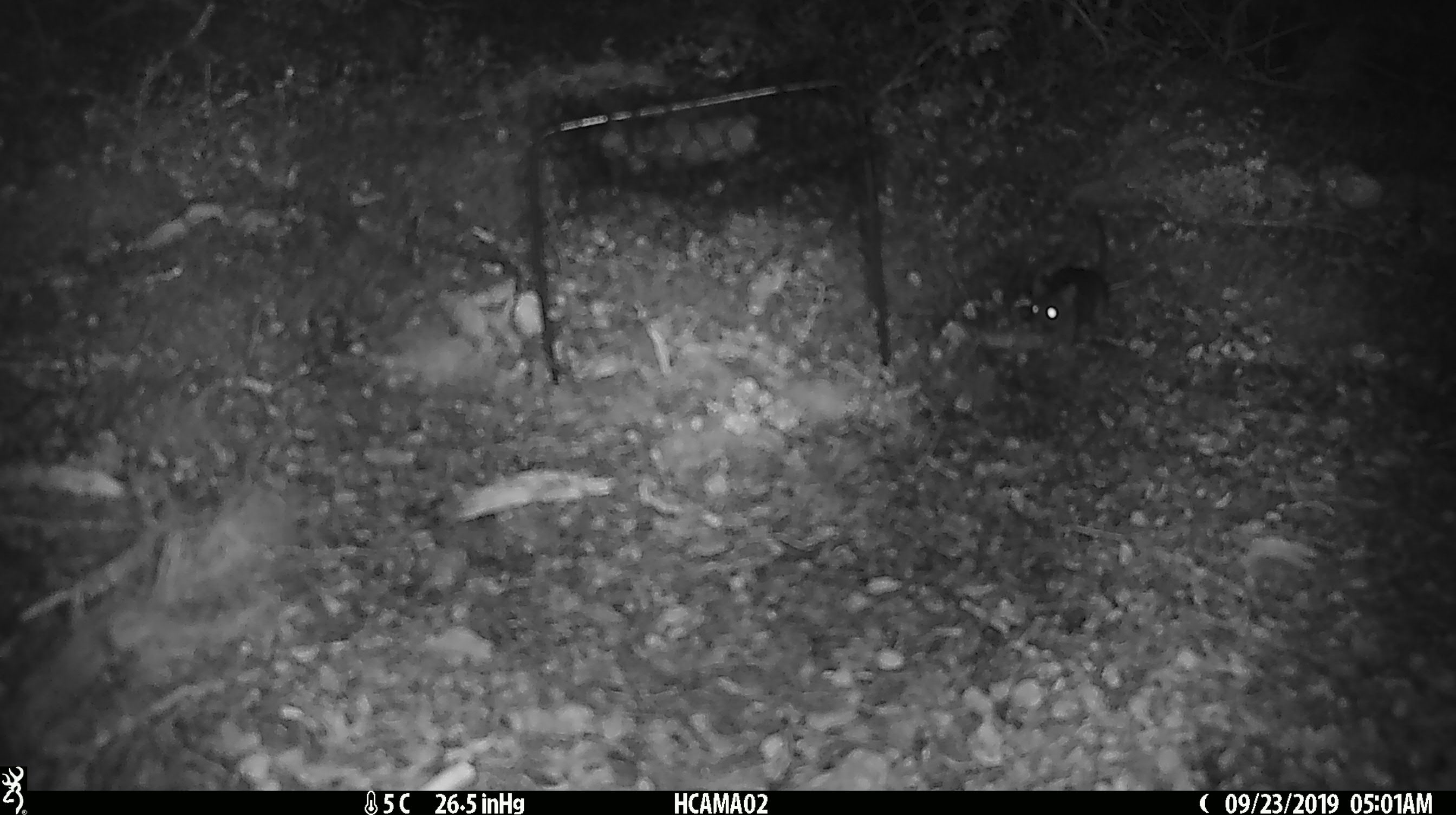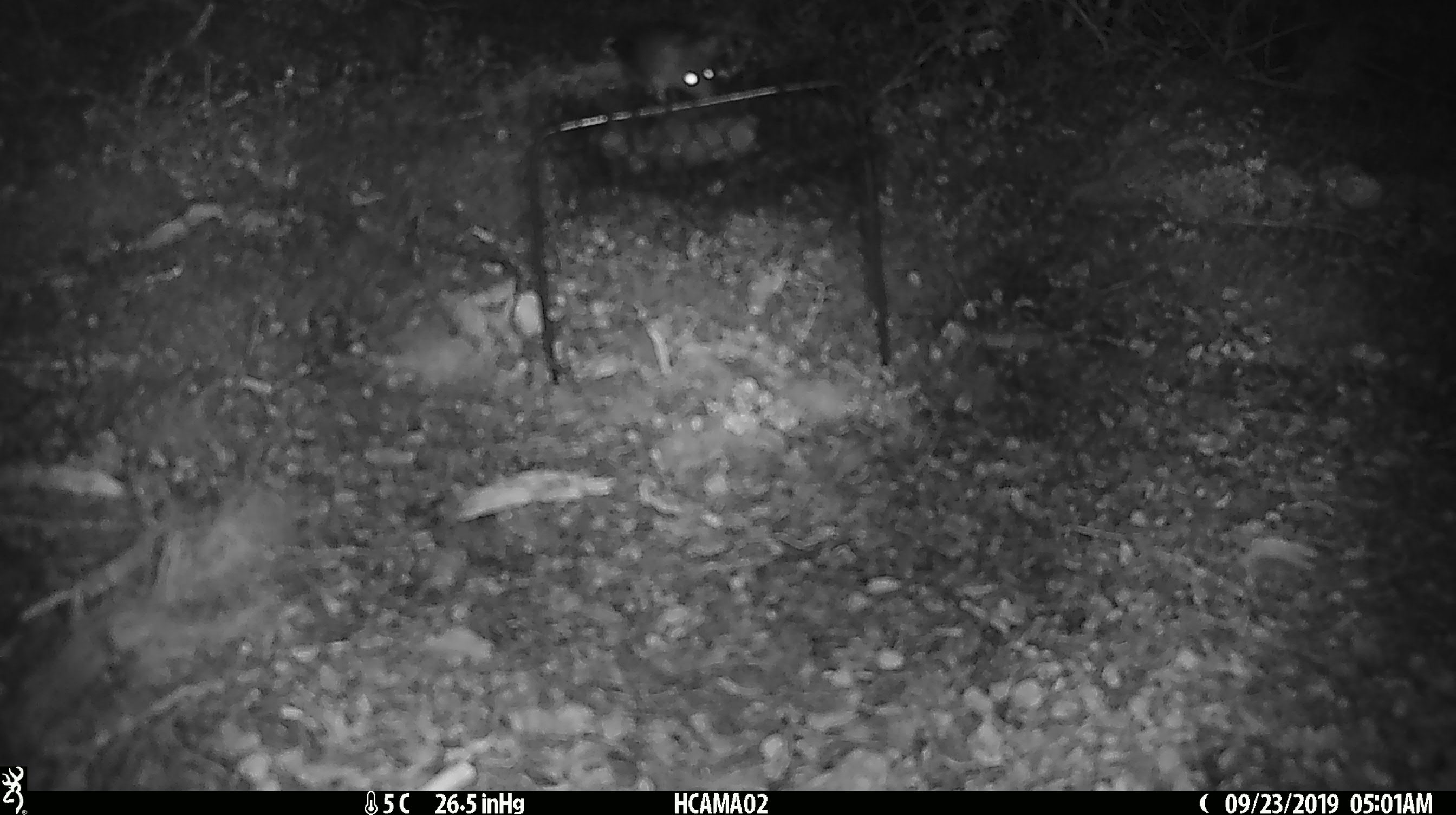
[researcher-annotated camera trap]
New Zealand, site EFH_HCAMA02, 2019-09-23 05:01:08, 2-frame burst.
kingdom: Animalia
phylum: Chordata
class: Mammalia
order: Rodentia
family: Muridae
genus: Mus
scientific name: Mus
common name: mouse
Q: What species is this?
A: Mouse (Mus).